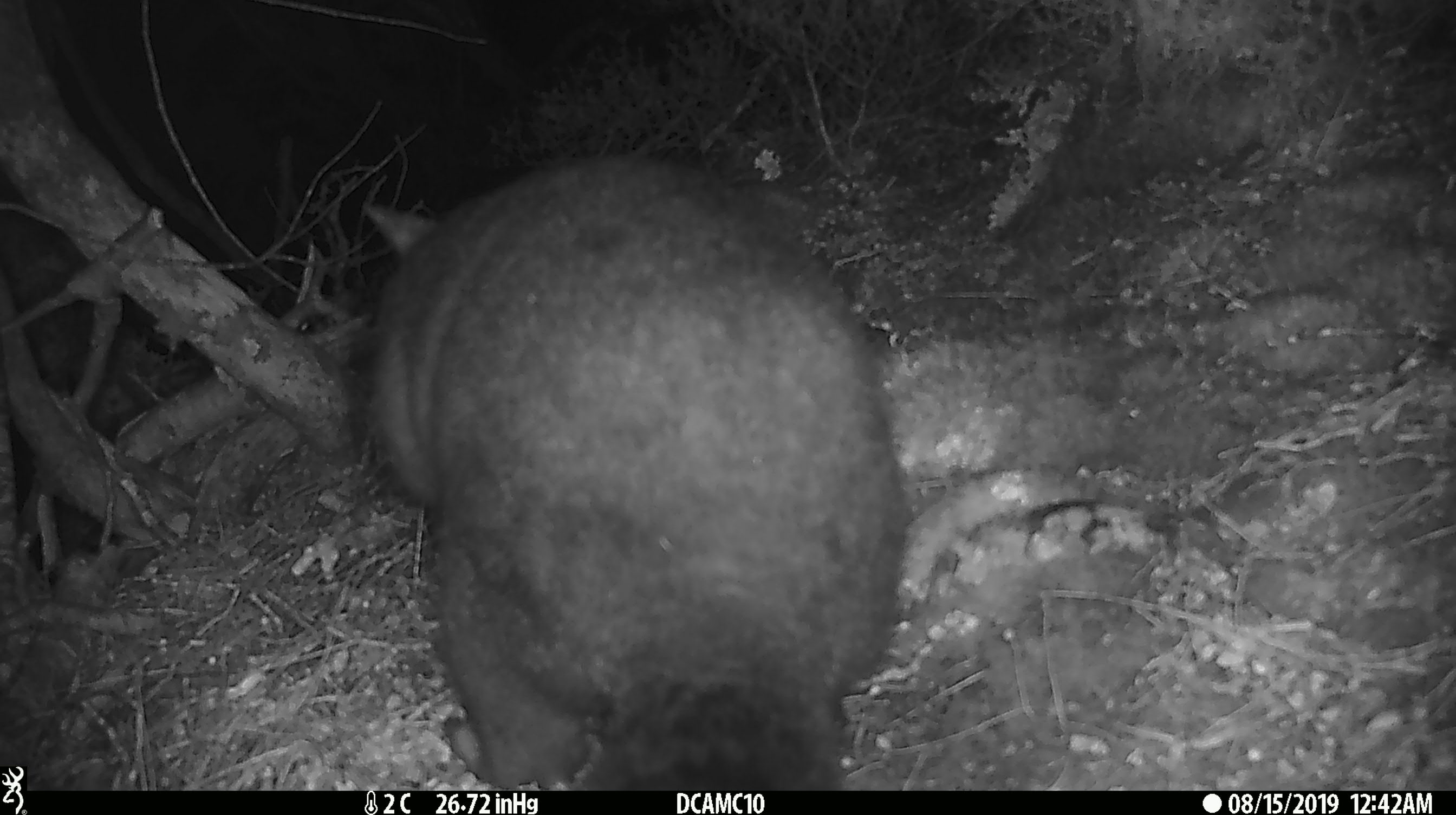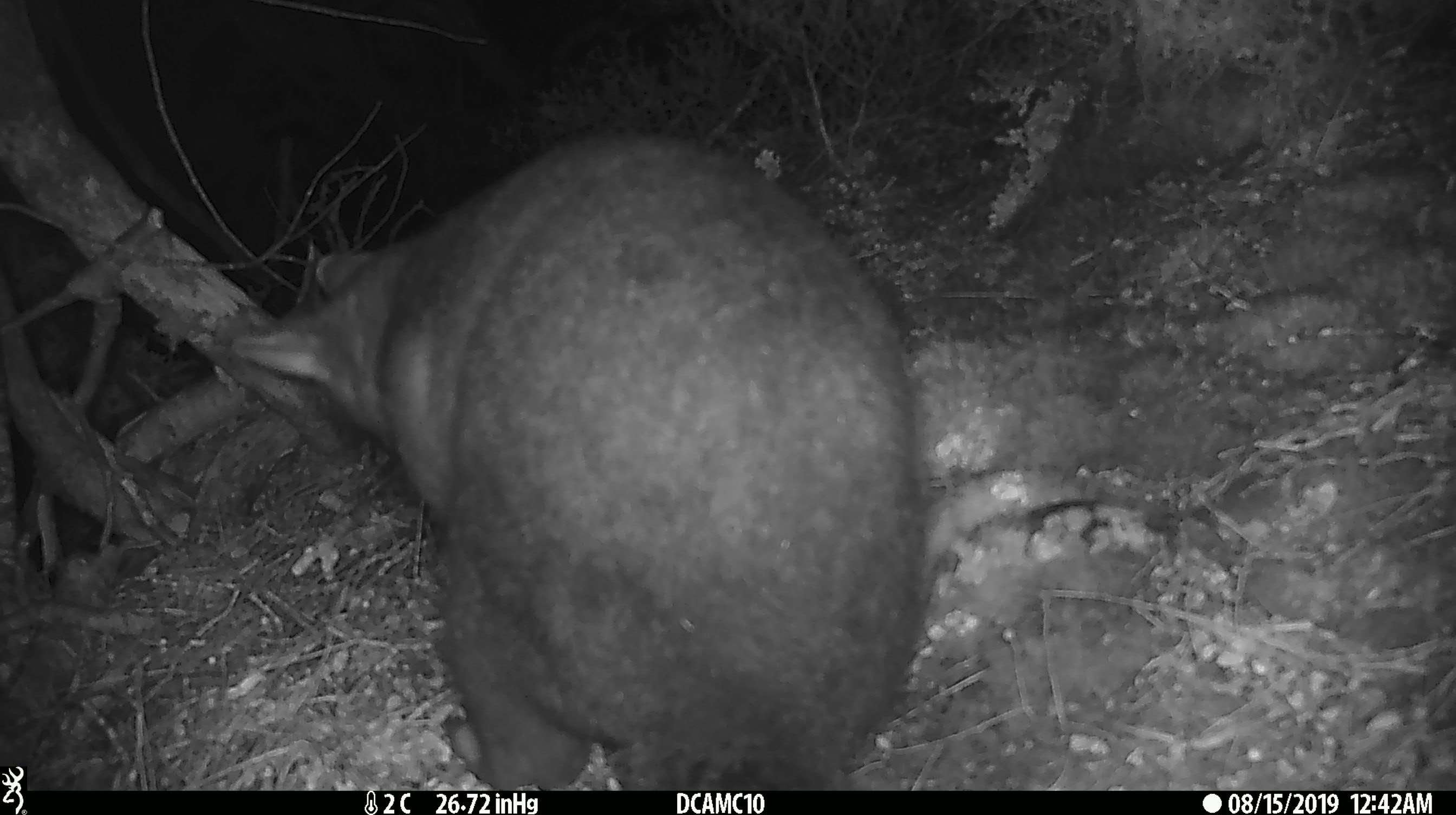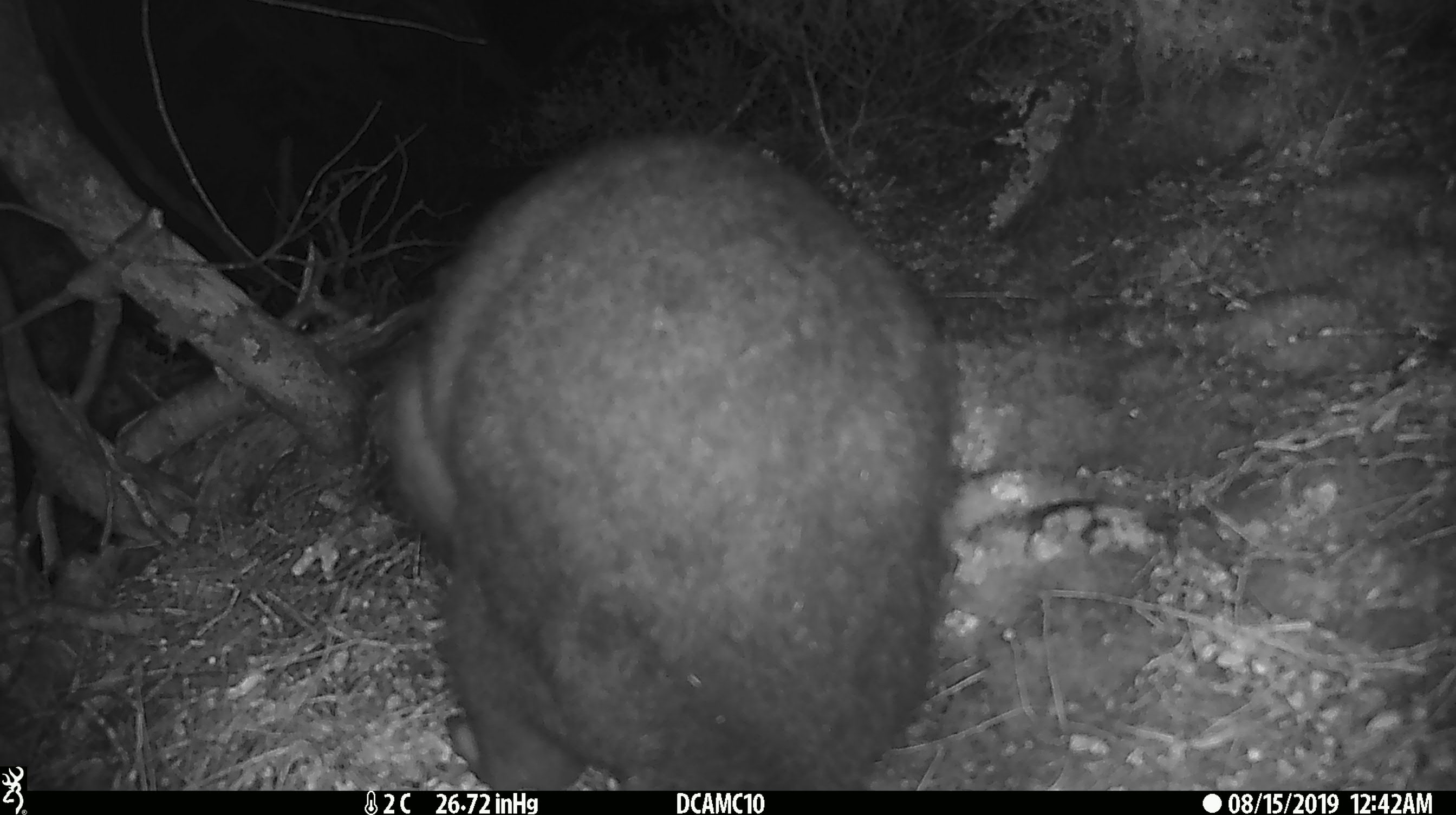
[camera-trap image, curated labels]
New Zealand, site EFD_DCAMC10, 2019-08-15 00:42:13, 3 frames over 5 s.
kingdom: Animalia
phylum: Chordata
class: Mammalia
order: Diprotodontia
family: Phalangeridae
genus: Trichosurus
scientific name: Trichosurus vulpecula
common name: common brushtail possum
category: possum